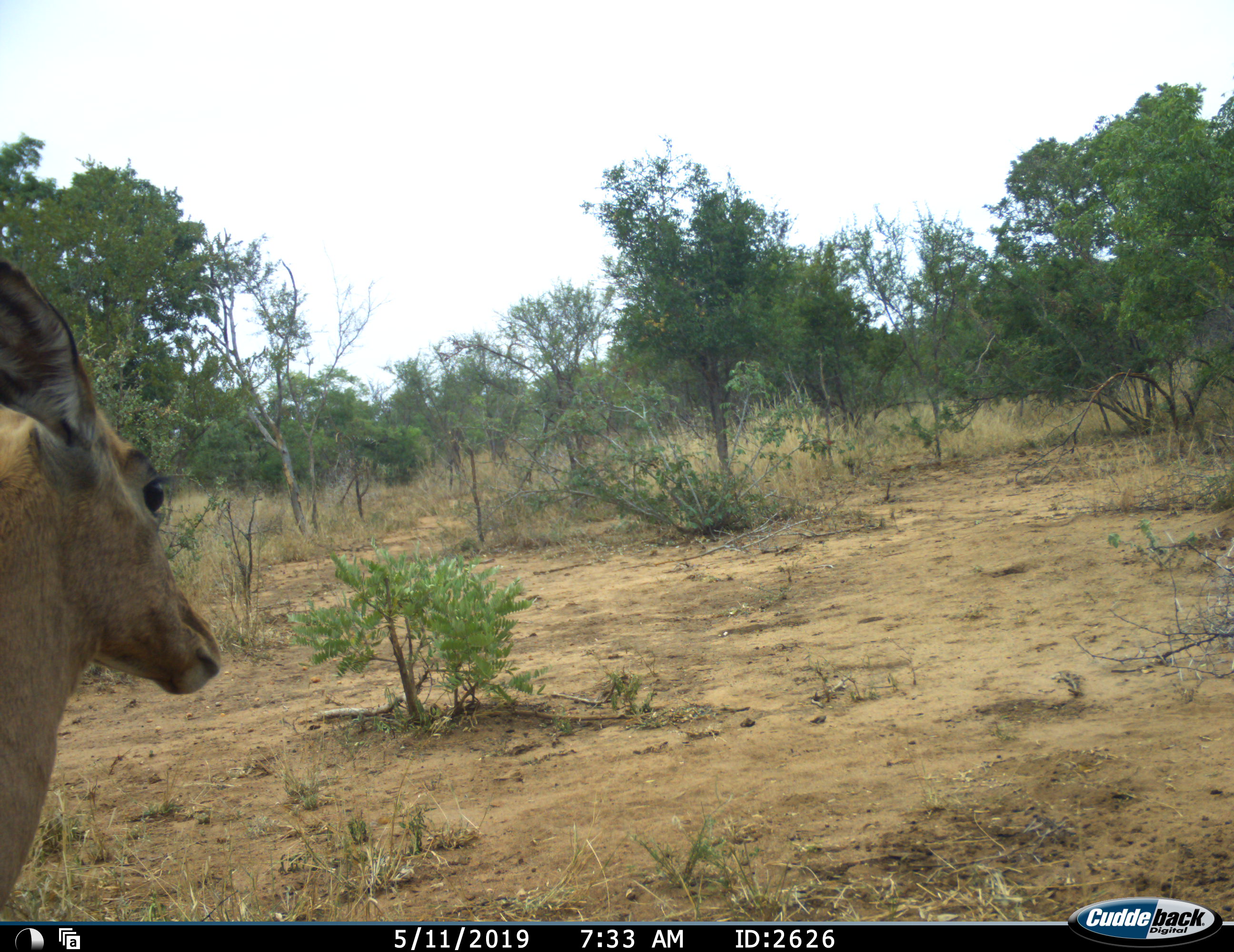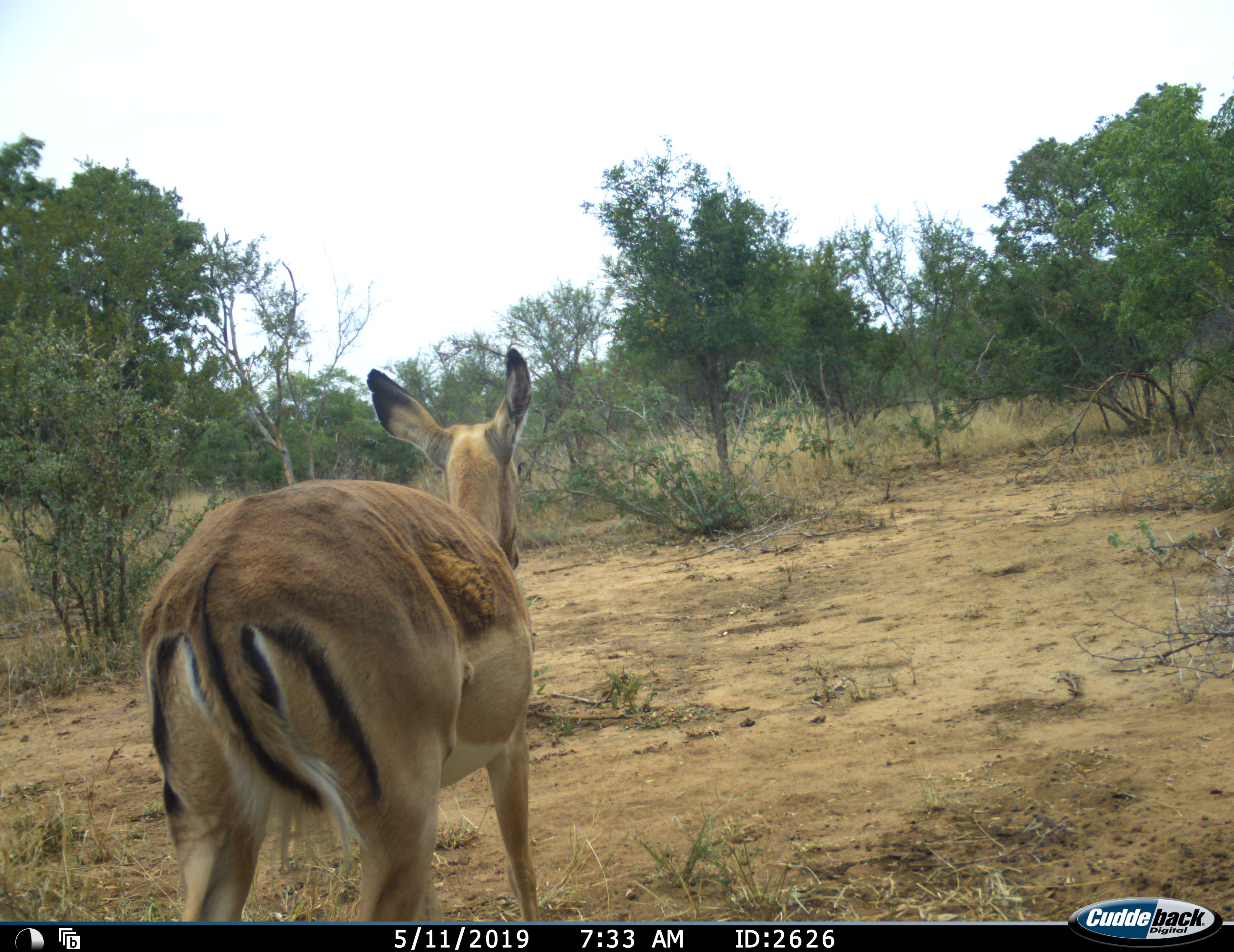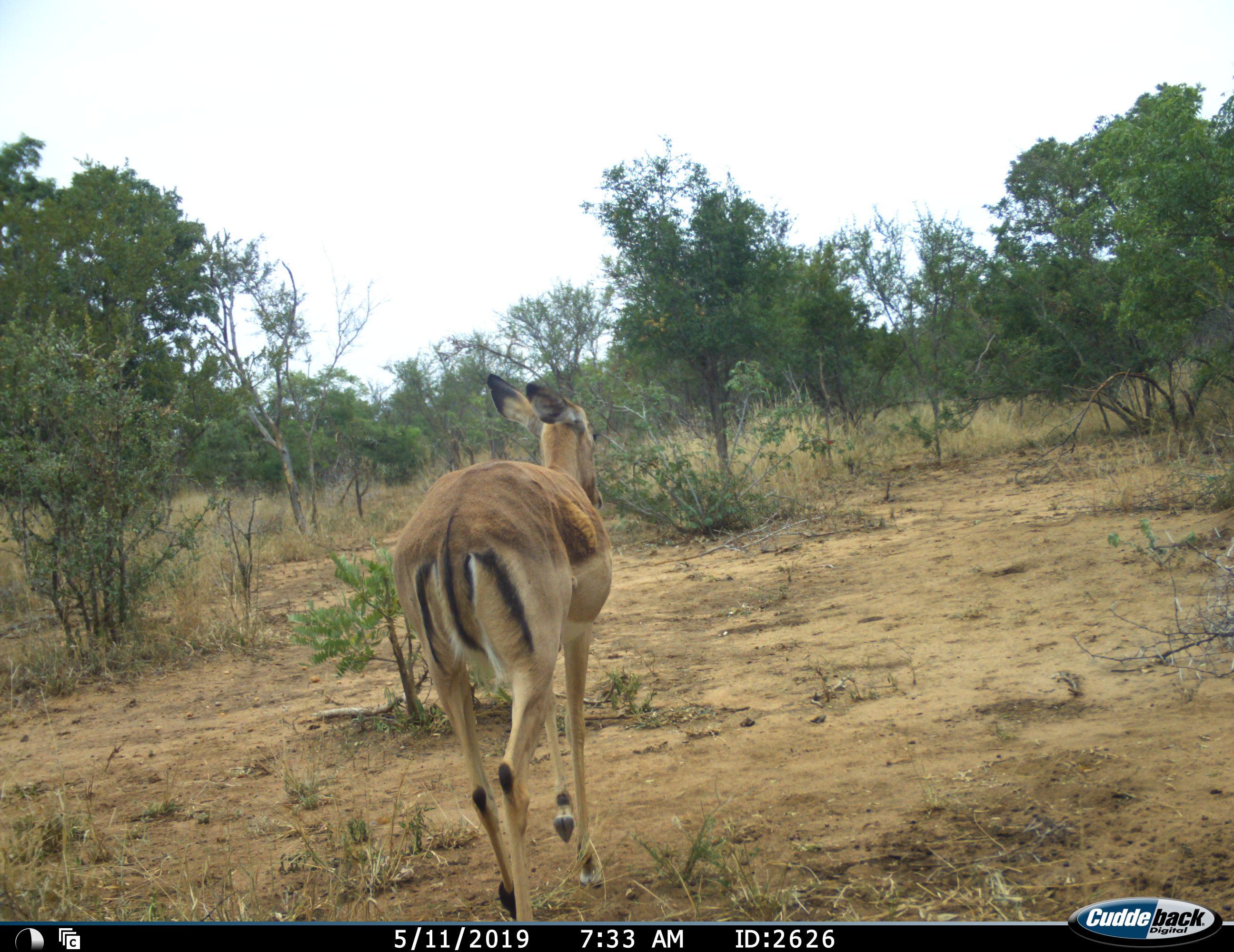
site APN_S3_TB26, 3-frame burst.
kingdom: Animalia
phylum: Chordata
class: Mammalia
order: Artiodactyla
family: Bovidae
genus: Aepyceros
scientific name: Aepyceros melampus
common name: impala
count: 1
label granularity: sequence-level